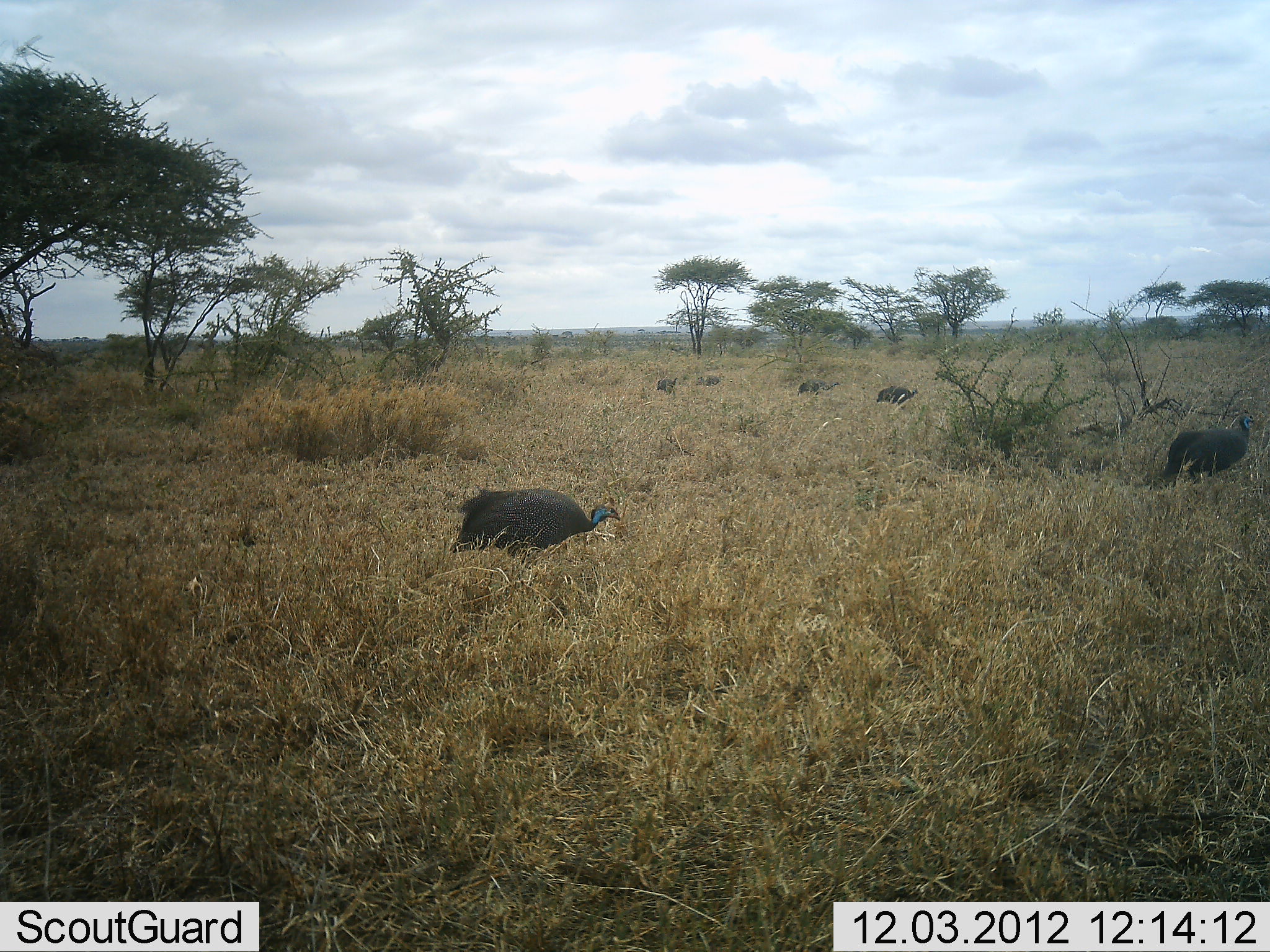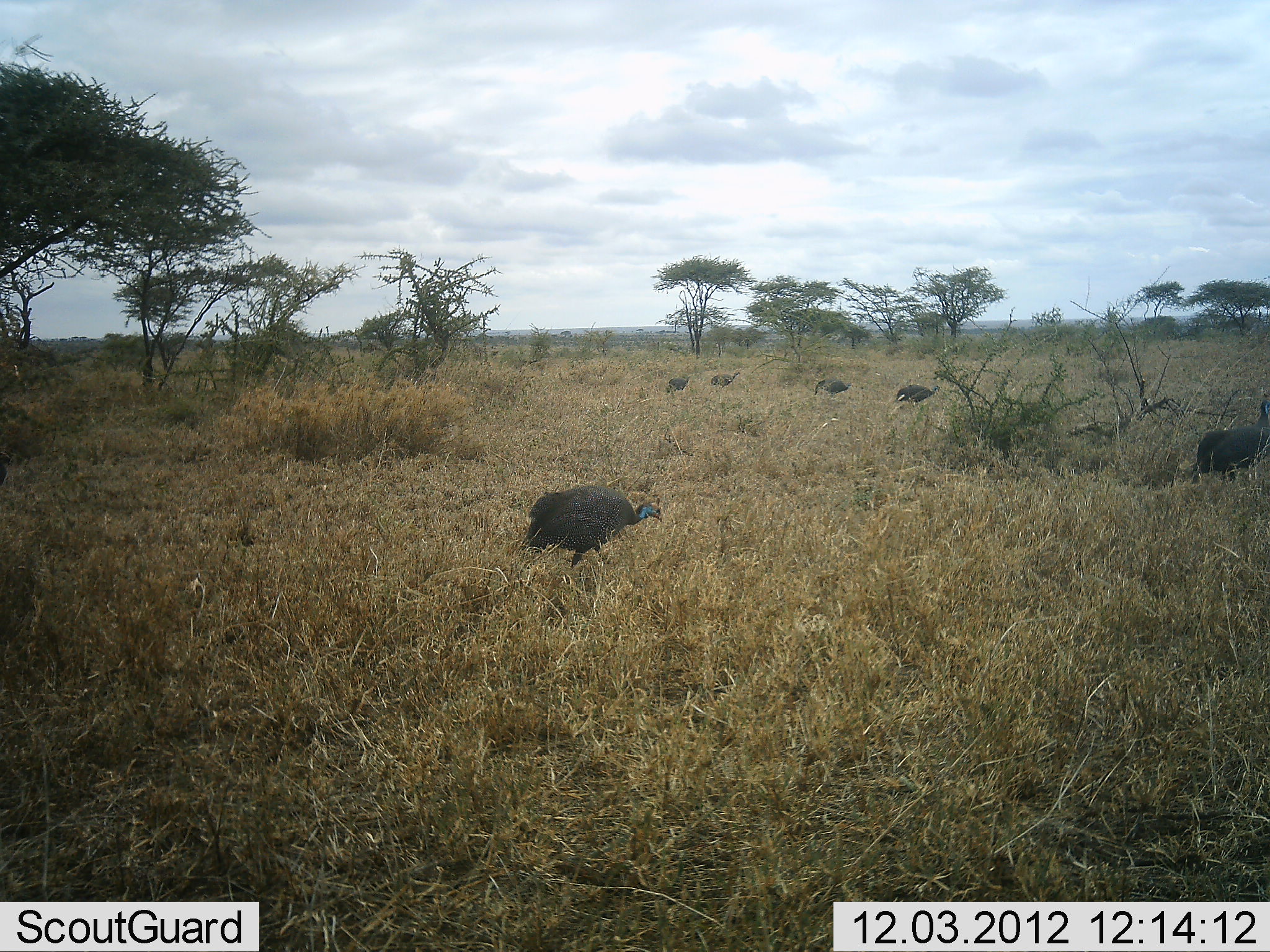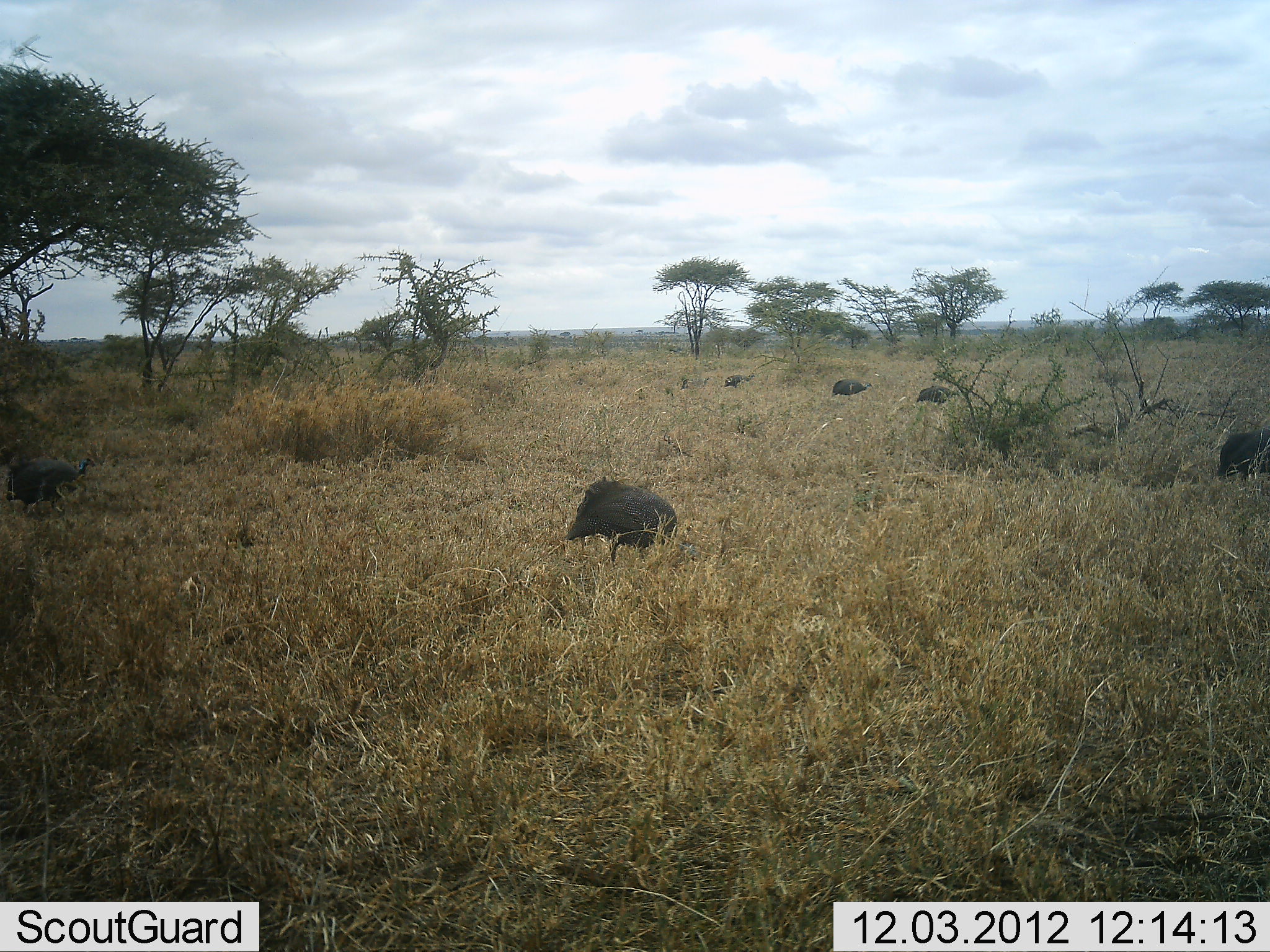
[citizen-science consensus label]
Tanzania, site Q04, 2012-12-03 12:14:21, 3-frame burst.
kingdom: Animalia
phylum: Chordata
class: Aves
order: Galliformes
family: Numididae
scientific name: Numididae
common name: guinea fowl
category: guineafowl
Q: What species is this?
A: Guineafowl (guinea fowl) (Numididae).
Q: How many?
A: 7.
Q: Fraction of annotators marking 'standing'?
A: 10%.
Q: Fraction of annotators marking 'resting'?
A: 0%.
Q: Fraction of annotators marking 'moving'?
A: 100%.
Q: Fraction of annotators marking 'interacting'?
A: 0%.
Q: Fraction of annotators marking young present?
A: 0%.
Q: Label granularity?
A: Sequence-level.